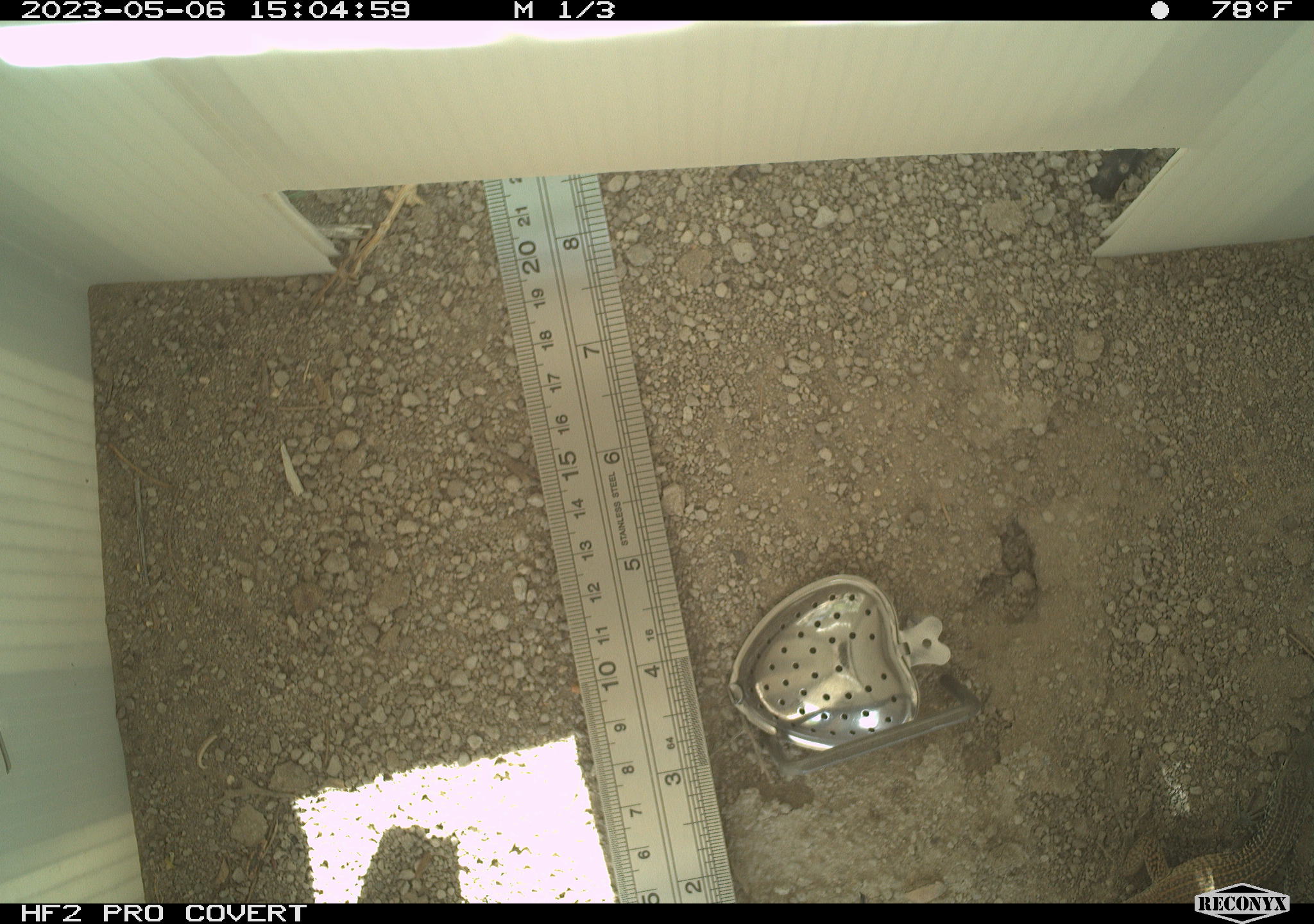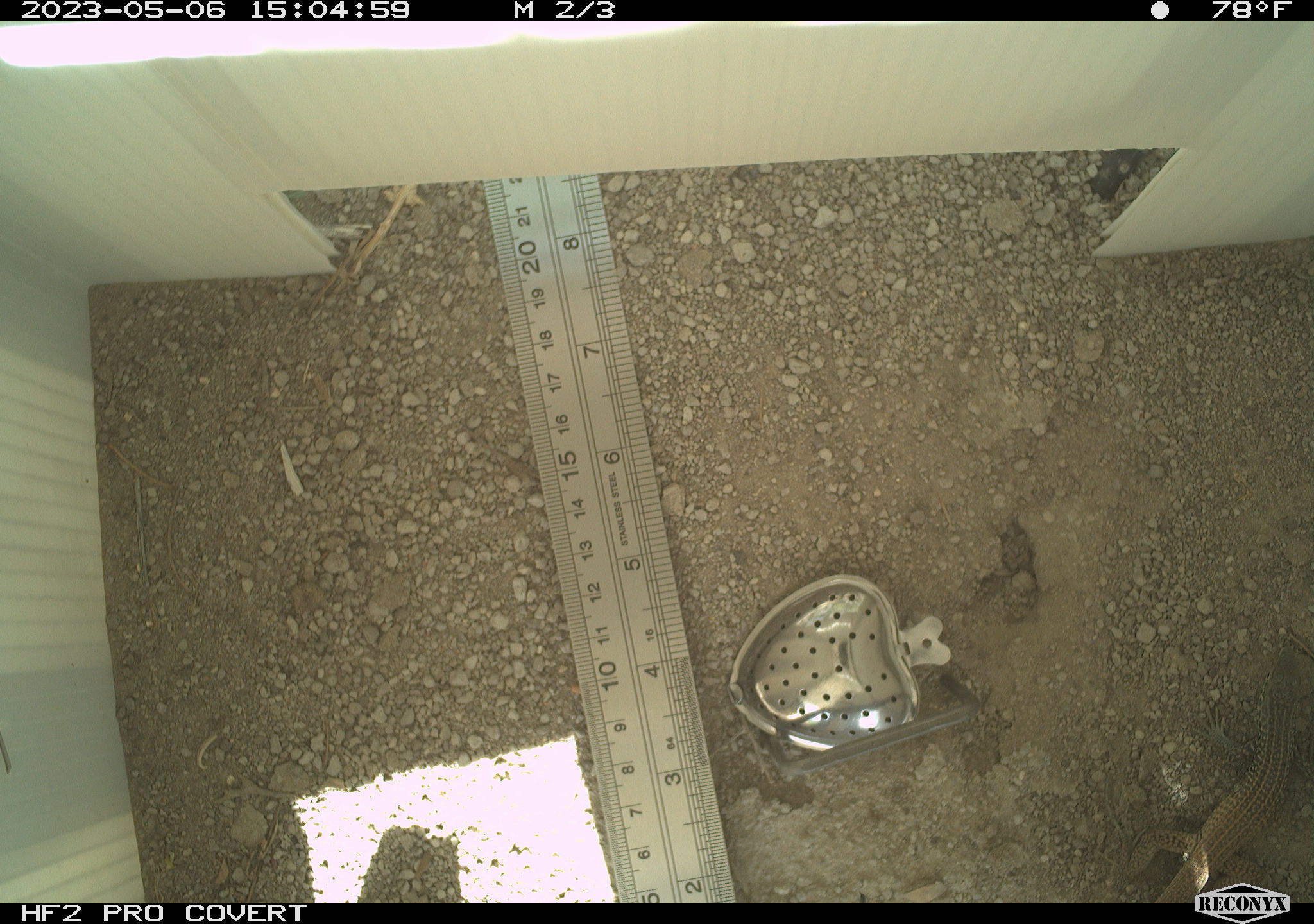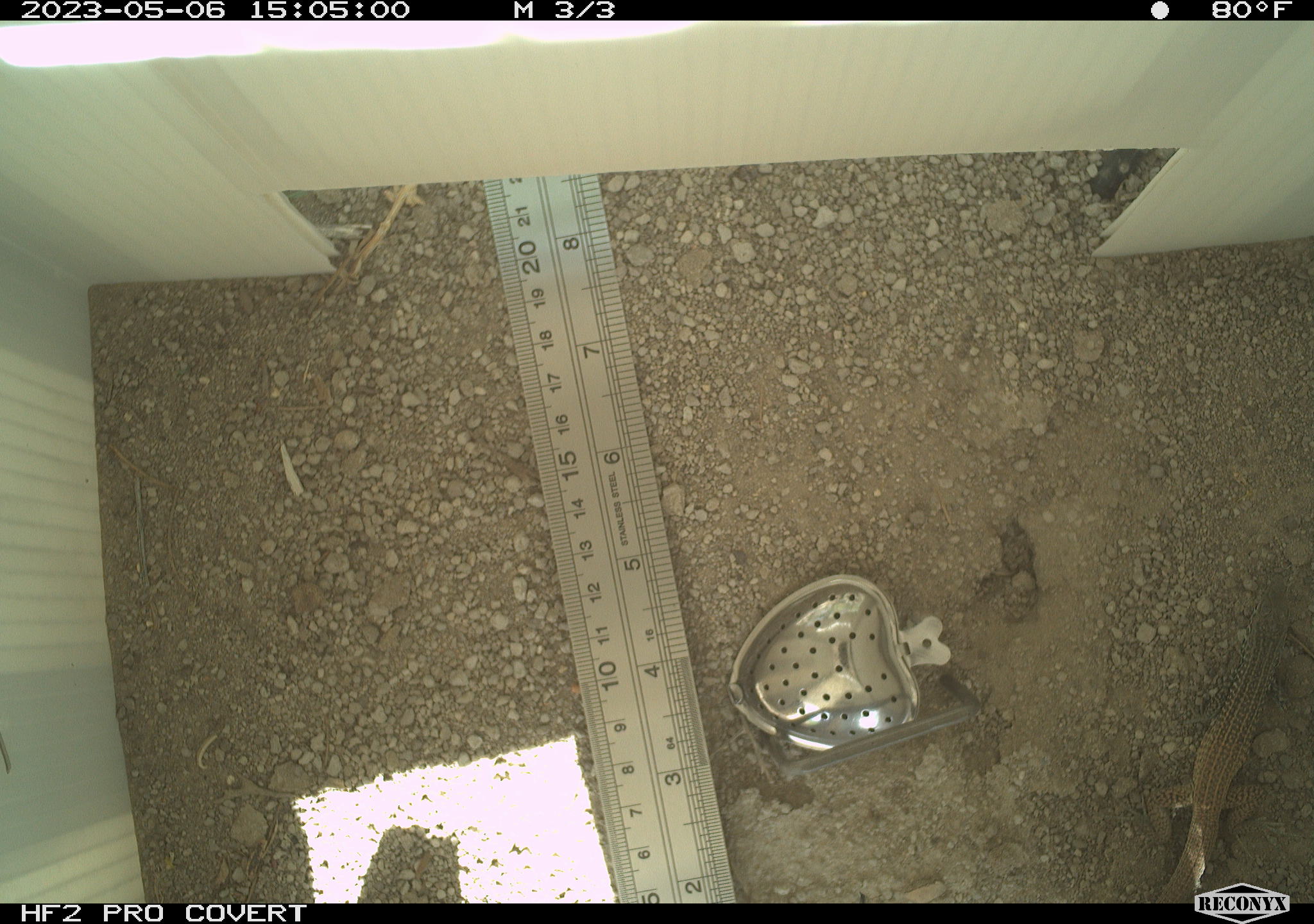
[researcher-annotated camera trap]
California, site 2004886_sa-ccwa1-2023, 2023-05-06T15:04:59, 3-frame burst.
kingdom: Animalia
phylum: Chordata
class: Reptilia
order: Squamata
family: Teiidae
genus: Aspidoscelis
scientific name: Aspidoscelis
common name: whiptail lizards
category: aspidoscelis species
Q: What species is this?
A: Aspidoscelis species (whiptail lizards) (Aspidoscelis).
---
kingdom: Animalia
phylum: Chordata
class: Reptilia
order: Squamata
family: Teiidae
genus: Aspidoscelis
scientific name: Aspidoscelis tigris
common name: western whiptail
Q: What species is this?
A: Western whiptail (Aspidoscelis tigris).